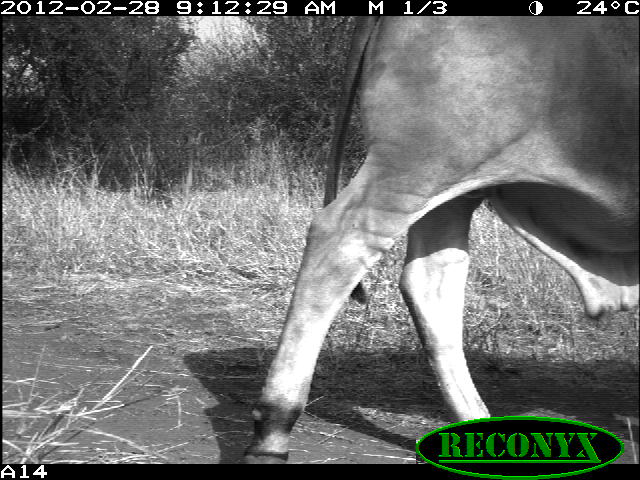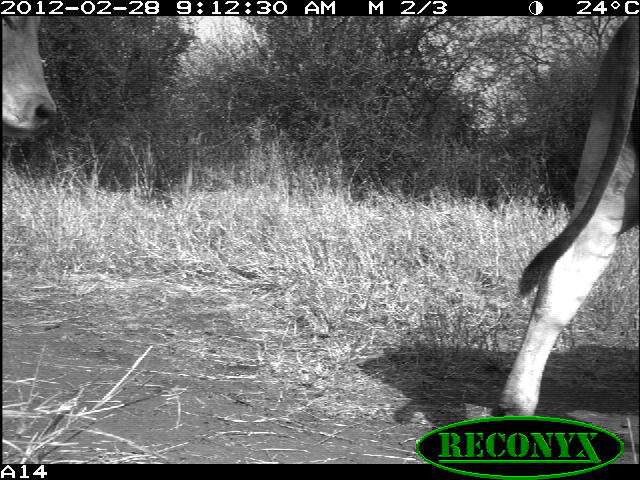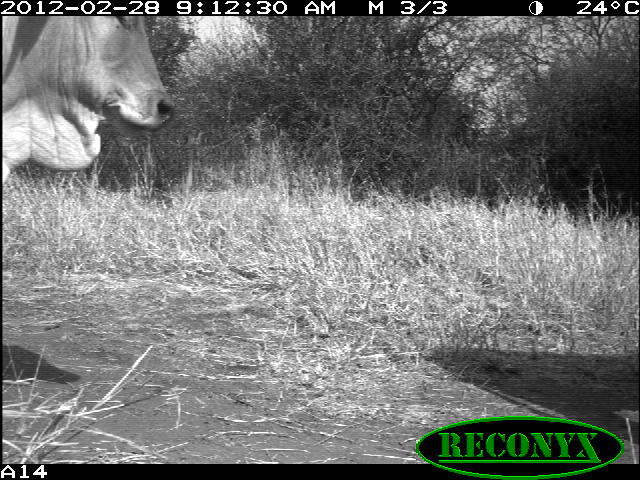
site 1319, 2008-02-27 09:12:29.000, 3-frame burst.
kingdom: Animalia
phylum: Chordata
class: Mammalia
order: Artiodactyla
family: Bovidae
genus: Bos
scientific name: Bos taurus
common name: domestic cattle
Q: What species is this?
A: Bos taurus (domestic cattle).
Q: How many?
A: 1.